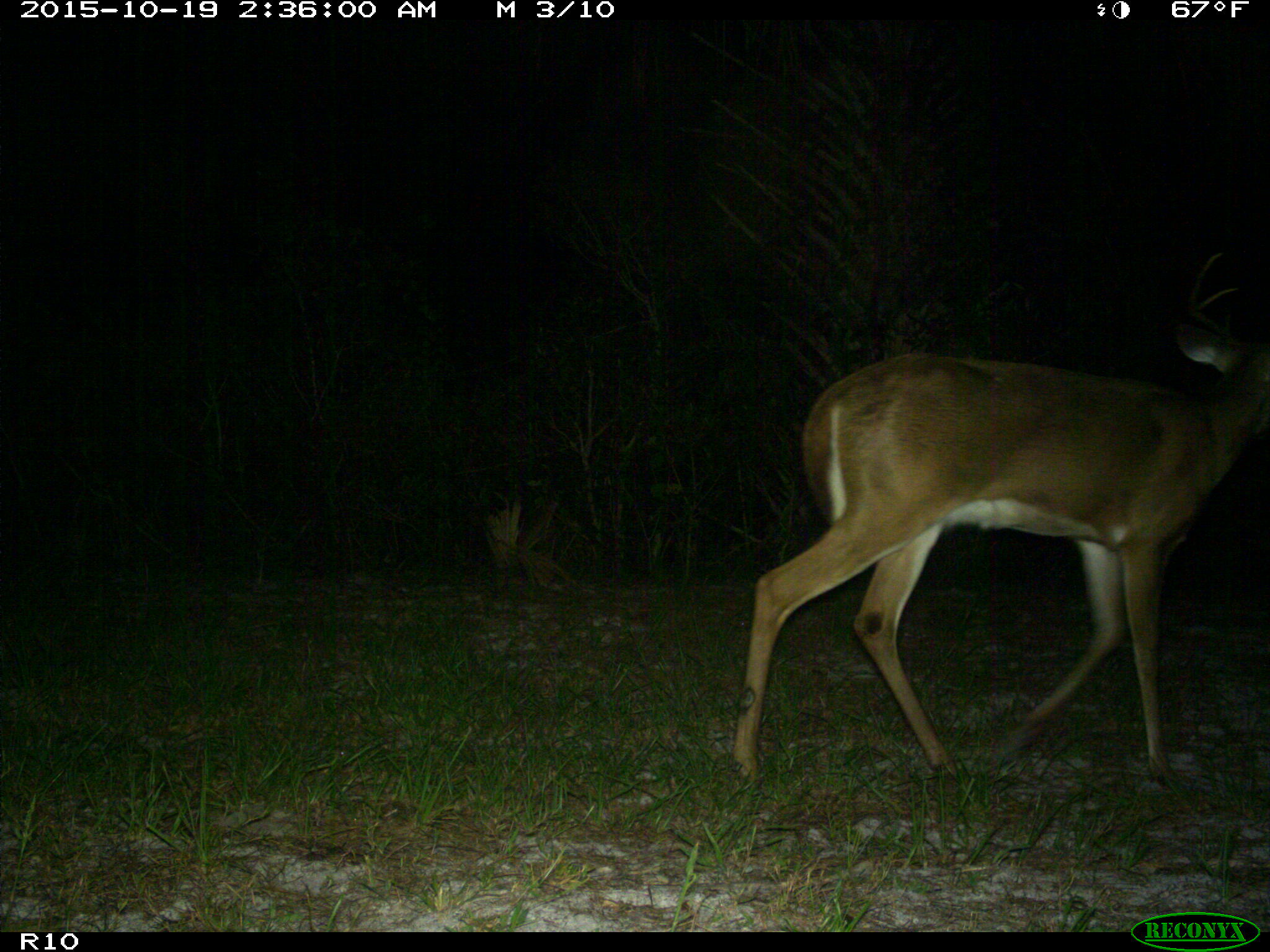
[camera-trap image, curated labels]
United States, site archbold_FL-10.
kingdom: Animalia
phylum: Chordata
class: Mammalia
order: Artiodactyla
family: Cervidae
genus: Odocoileus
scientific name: Odocoileus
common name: deer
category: unidentified deer